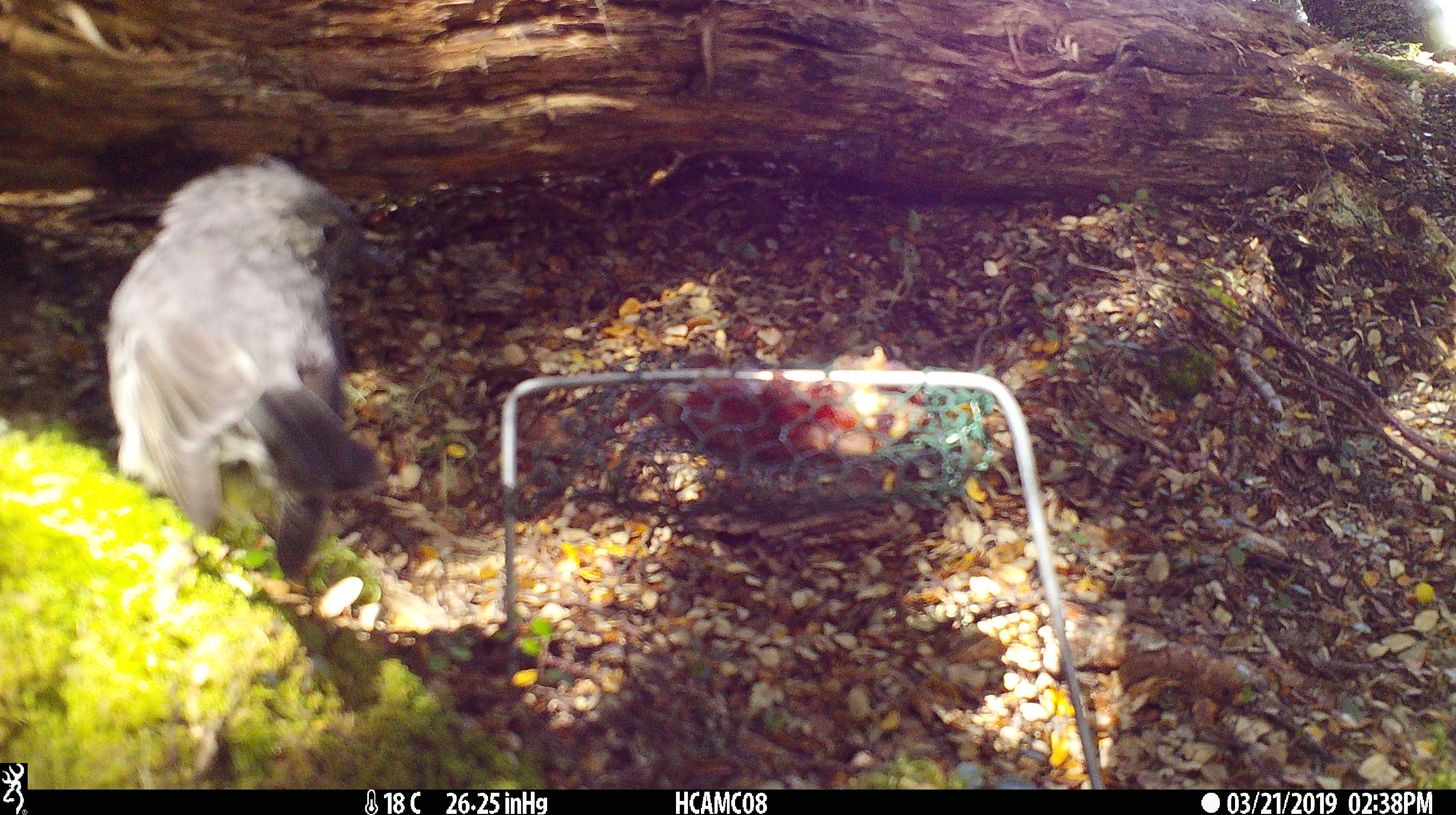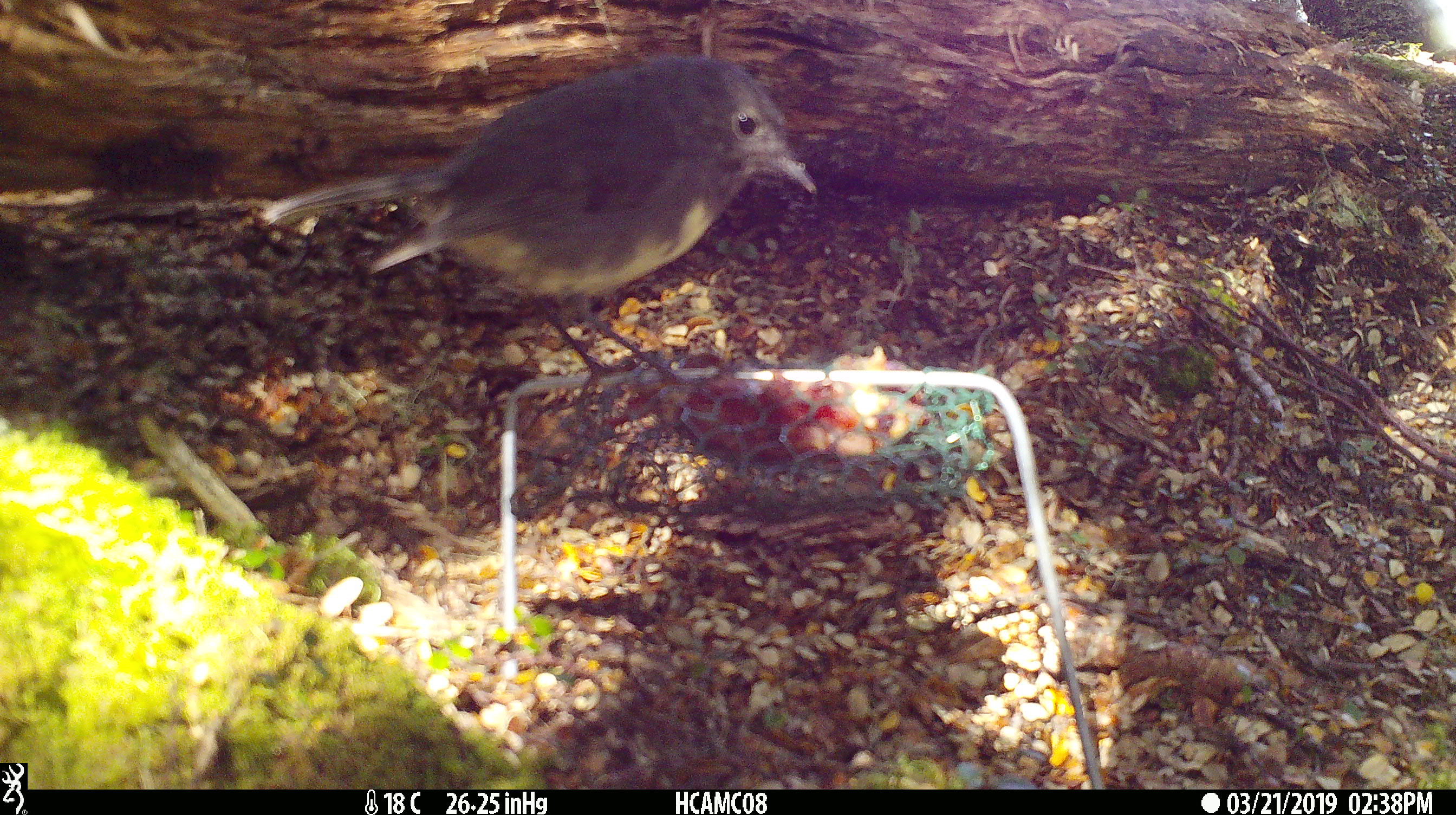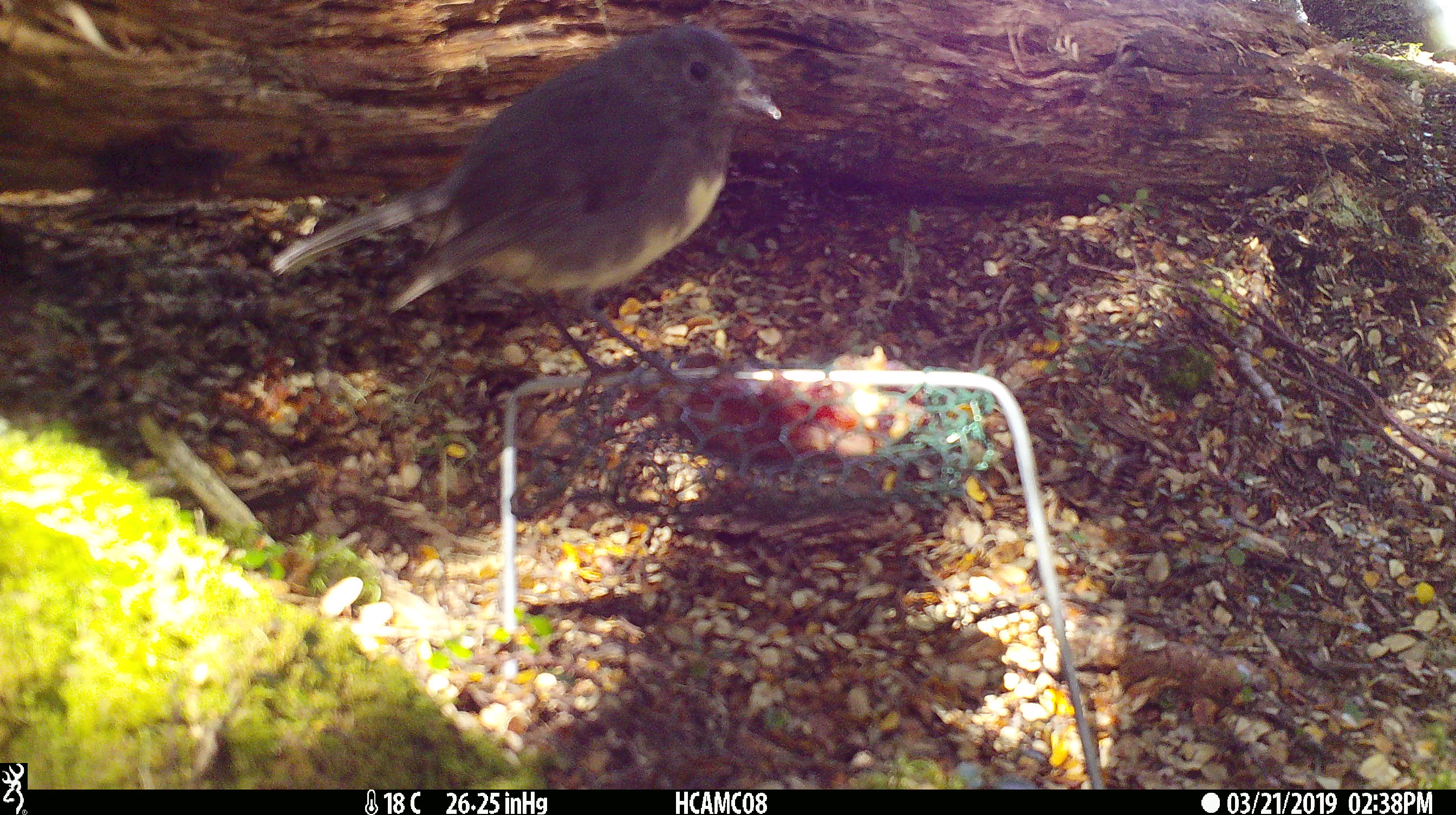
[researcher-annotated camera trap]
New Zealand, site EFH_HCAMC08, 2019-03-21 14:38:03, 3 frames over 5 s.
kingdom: Animalia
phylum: Chordata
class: Aves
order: Passeriformes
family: Petroicidae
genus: Petroica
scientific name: Petroica australis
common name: new zealand robin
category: robin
Robin (new zealand robin) (Petroica australis).